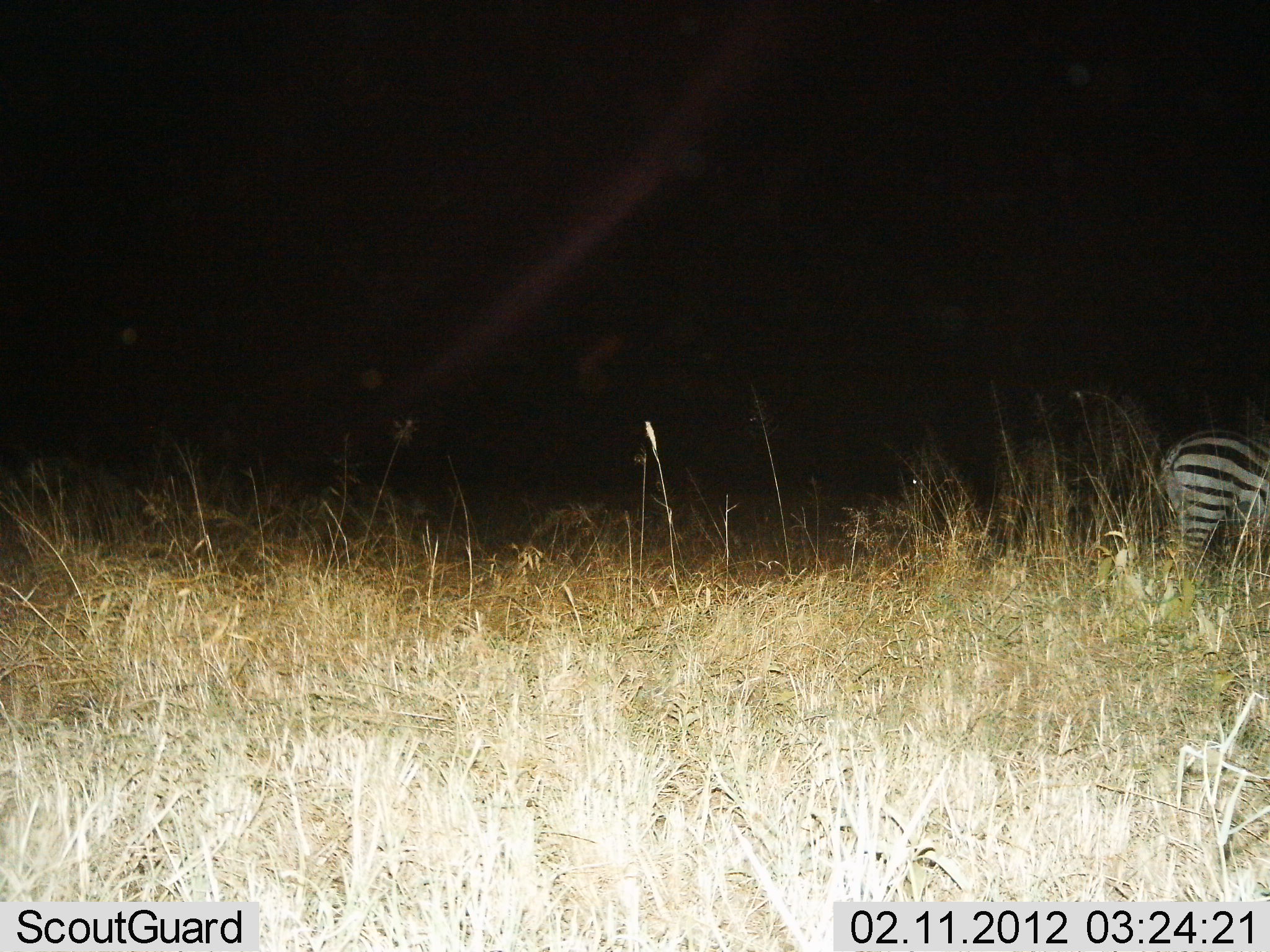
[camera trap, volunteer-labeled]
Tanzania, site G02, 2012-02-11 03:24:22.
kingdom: Animalia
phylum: Chordata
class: Mammalia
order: Perissodactyla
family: Equidae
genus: Equus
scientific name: Equus quagga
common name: plains zebra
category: zebra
Zebra (plains zebra) (Equus quagga), count 1. Behavior (volunteer vote fractions): standing 86%, resting 5%, moving 5%, interacting 0%. Young present (vote fraction): 0%. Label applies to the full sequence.